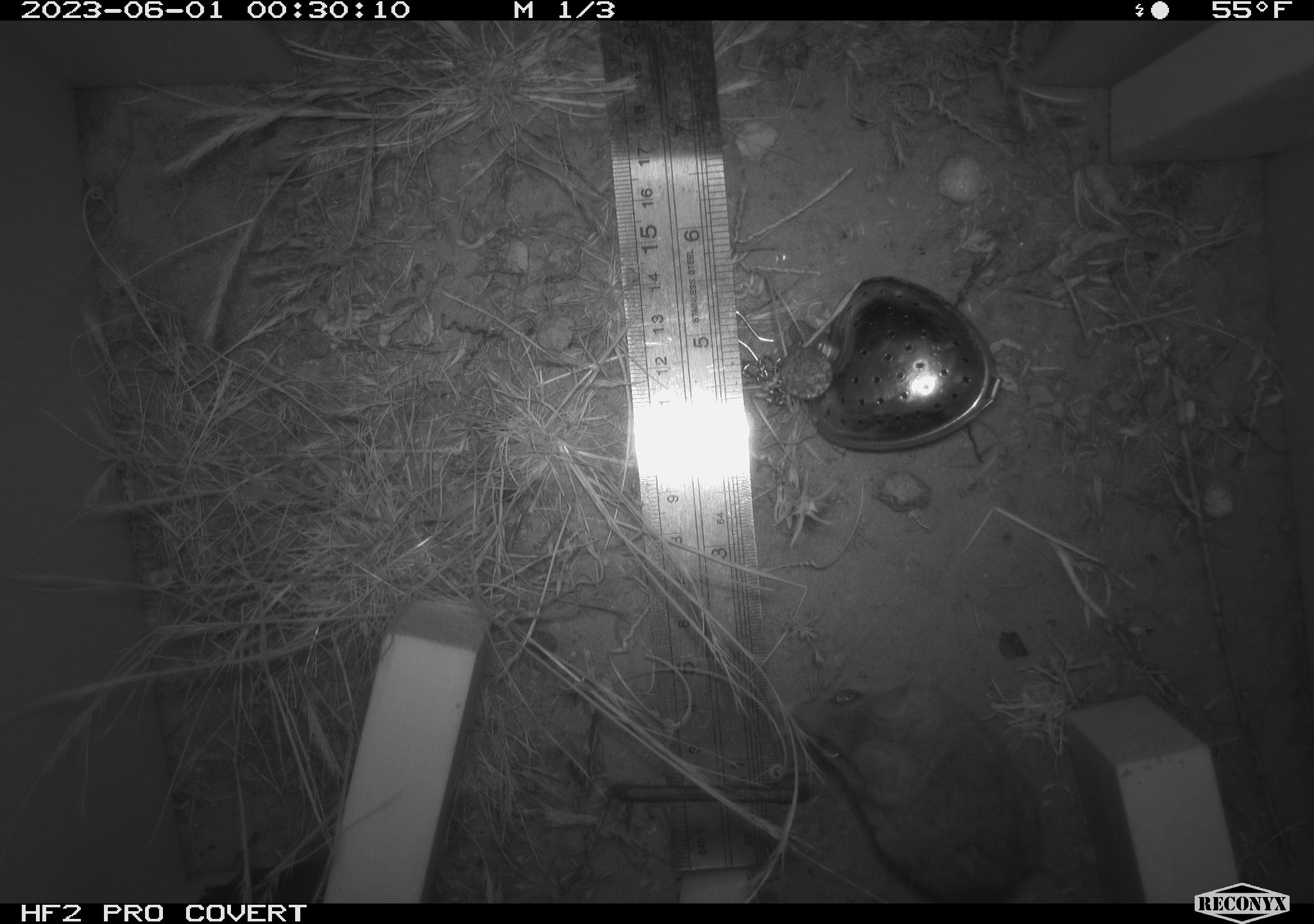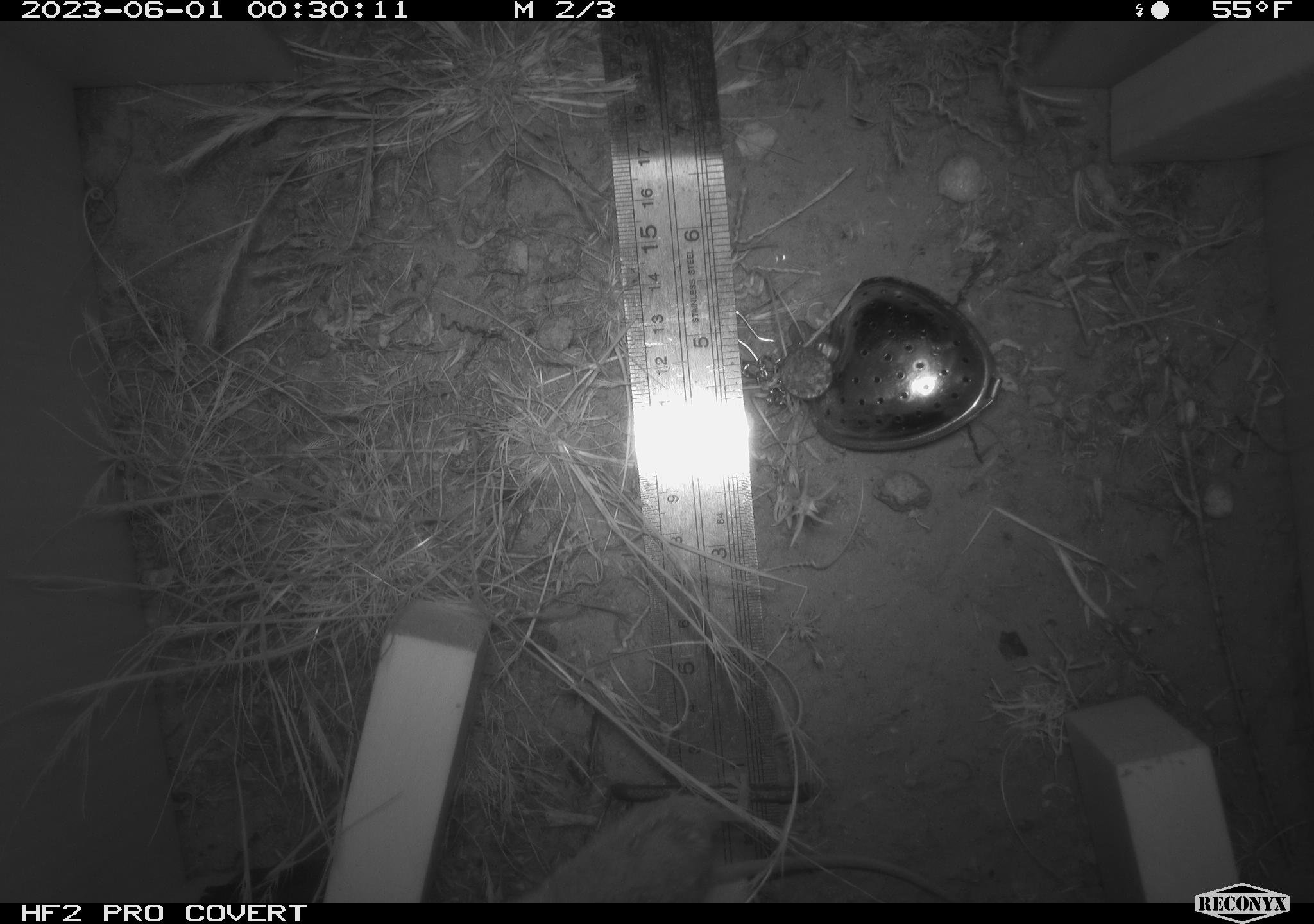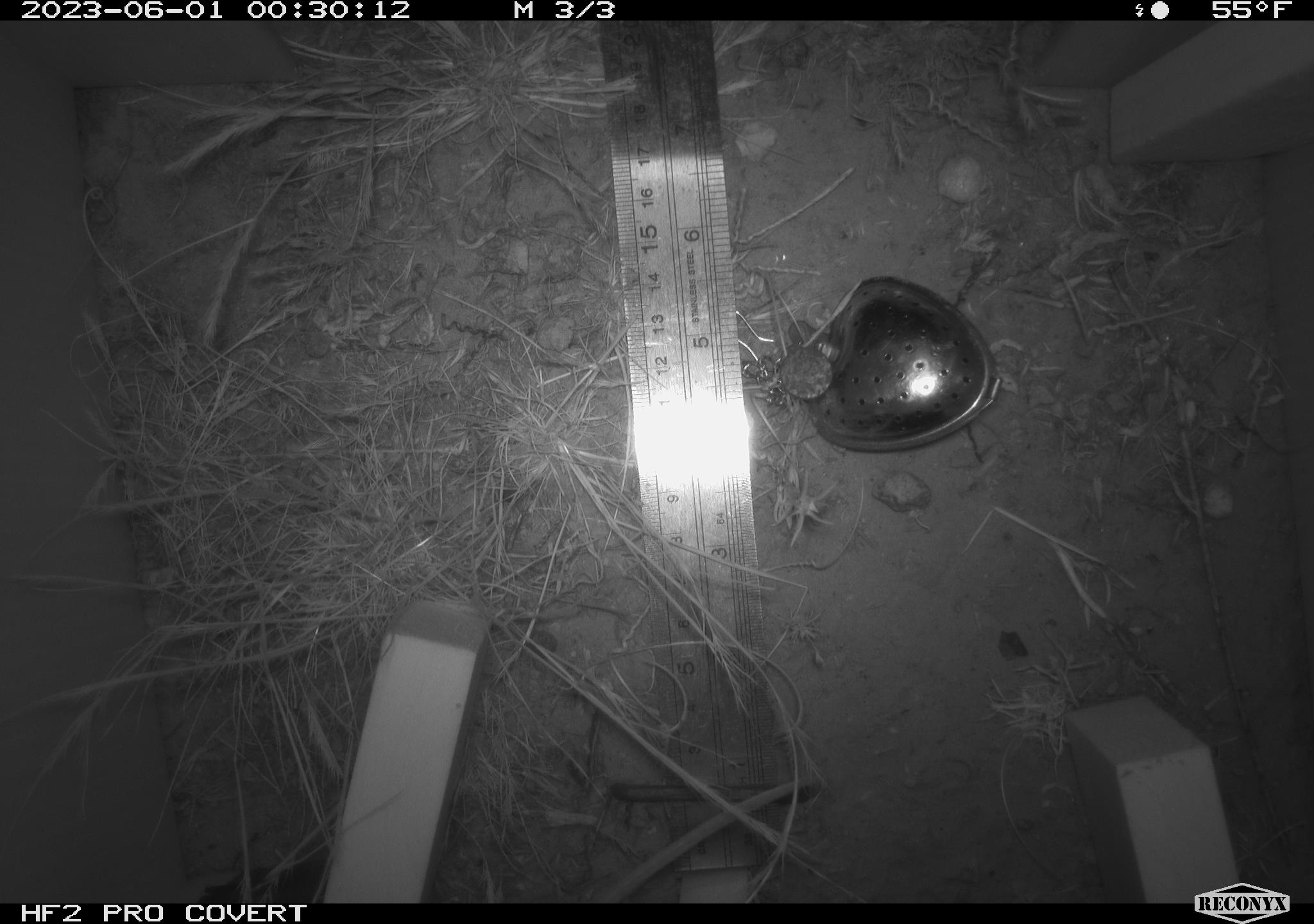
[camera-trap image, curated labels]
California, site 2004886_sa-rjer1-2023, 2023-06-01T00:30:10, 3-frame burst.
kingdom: Animalia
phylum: Chordata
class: Mammalia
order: Rodentia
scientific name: Rodentia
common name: mouse species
Mouse species (Rodentia).